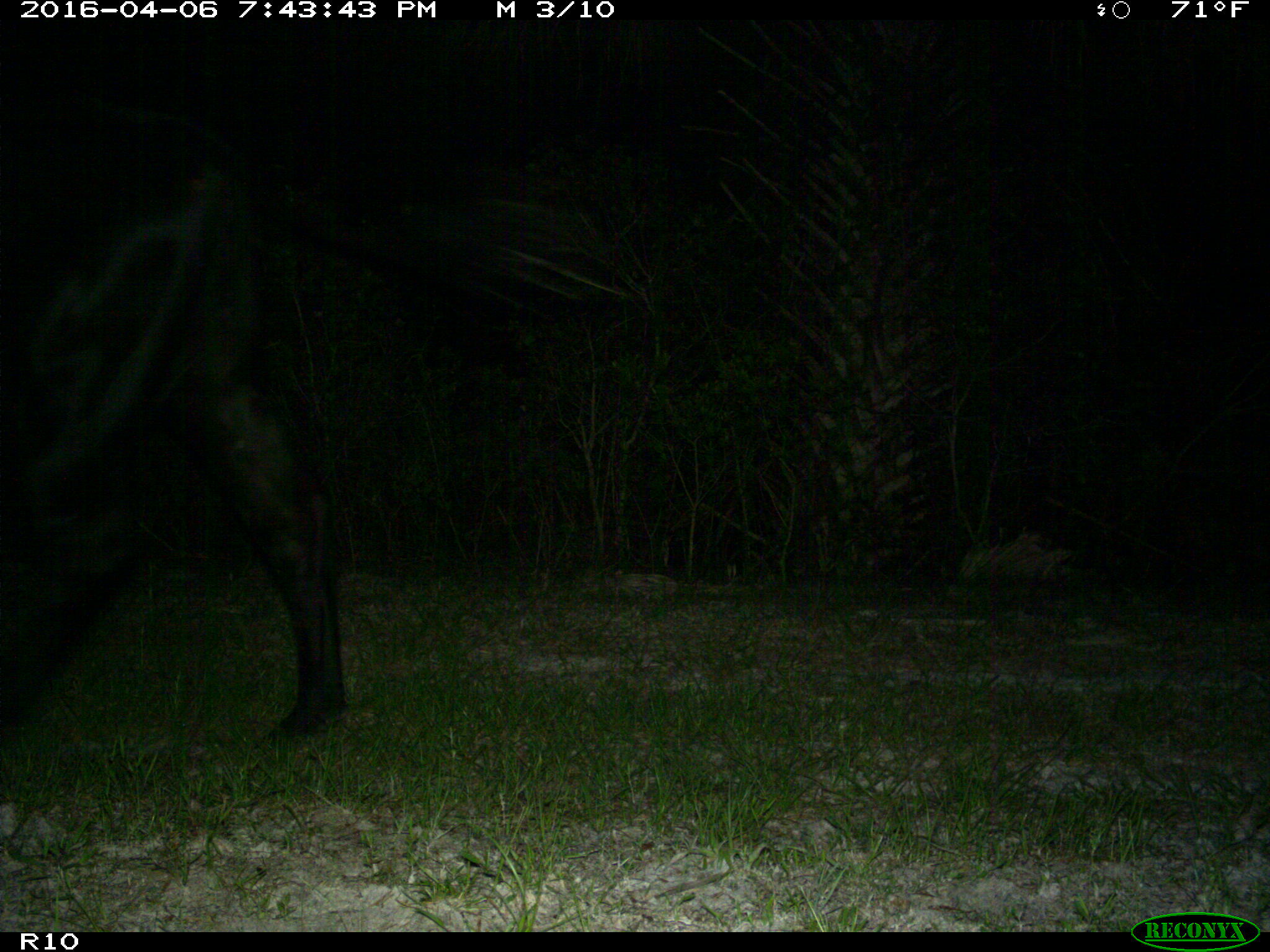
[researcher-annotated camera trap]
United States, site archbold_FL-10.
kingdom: Animalia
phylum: Chordata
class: Mammalia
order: Artiodactyla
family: Bovidae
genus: Bos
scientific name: Bos taurus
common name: domestic cow